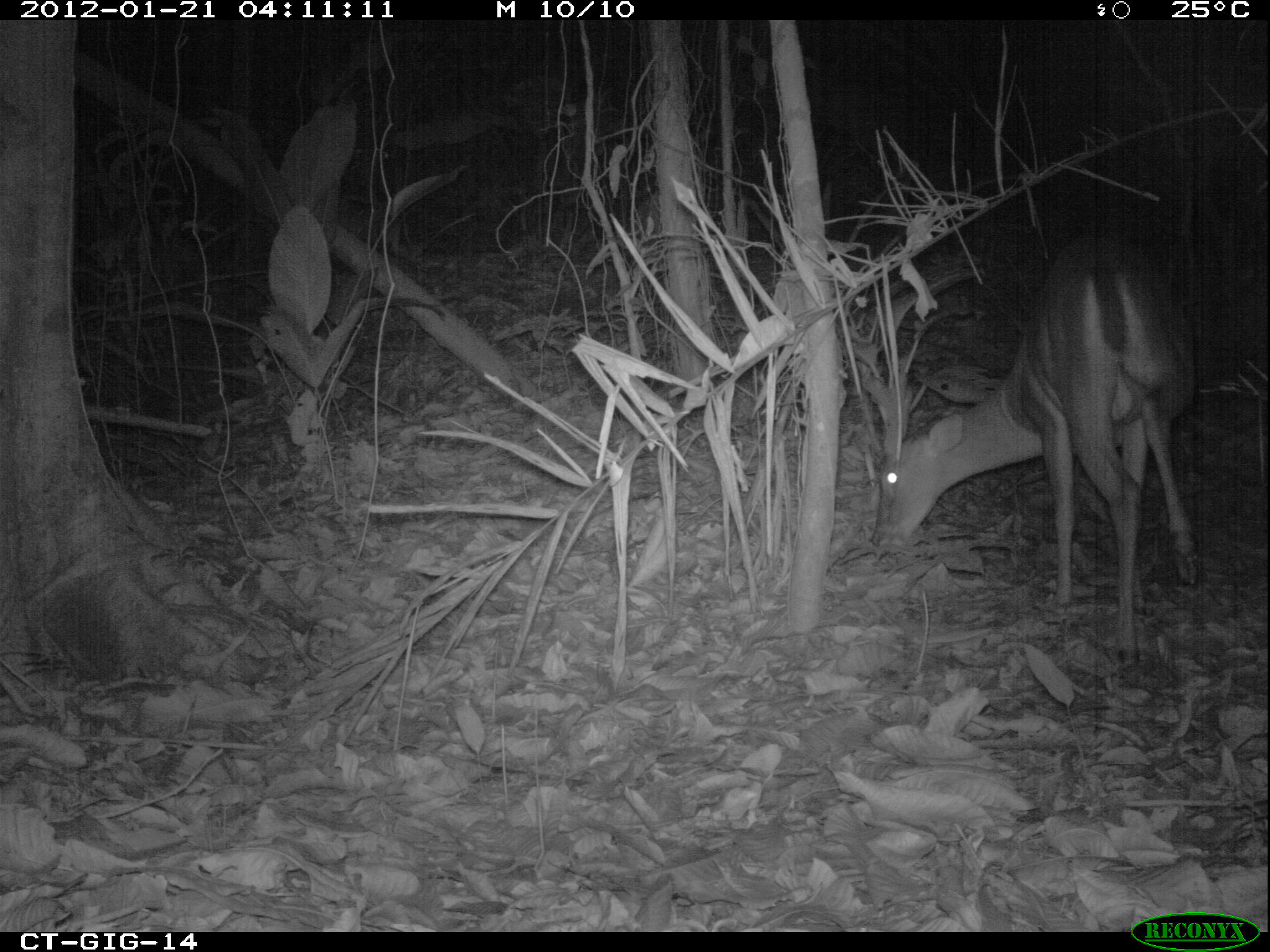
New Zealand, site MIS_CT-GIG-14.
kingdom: Animalia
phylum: Chordata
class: Mammalia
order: Artiodactyla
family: Cervidae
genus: Odocoileus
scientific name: Odocoileus virginianus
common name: white-tailed deer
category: white tailed deer